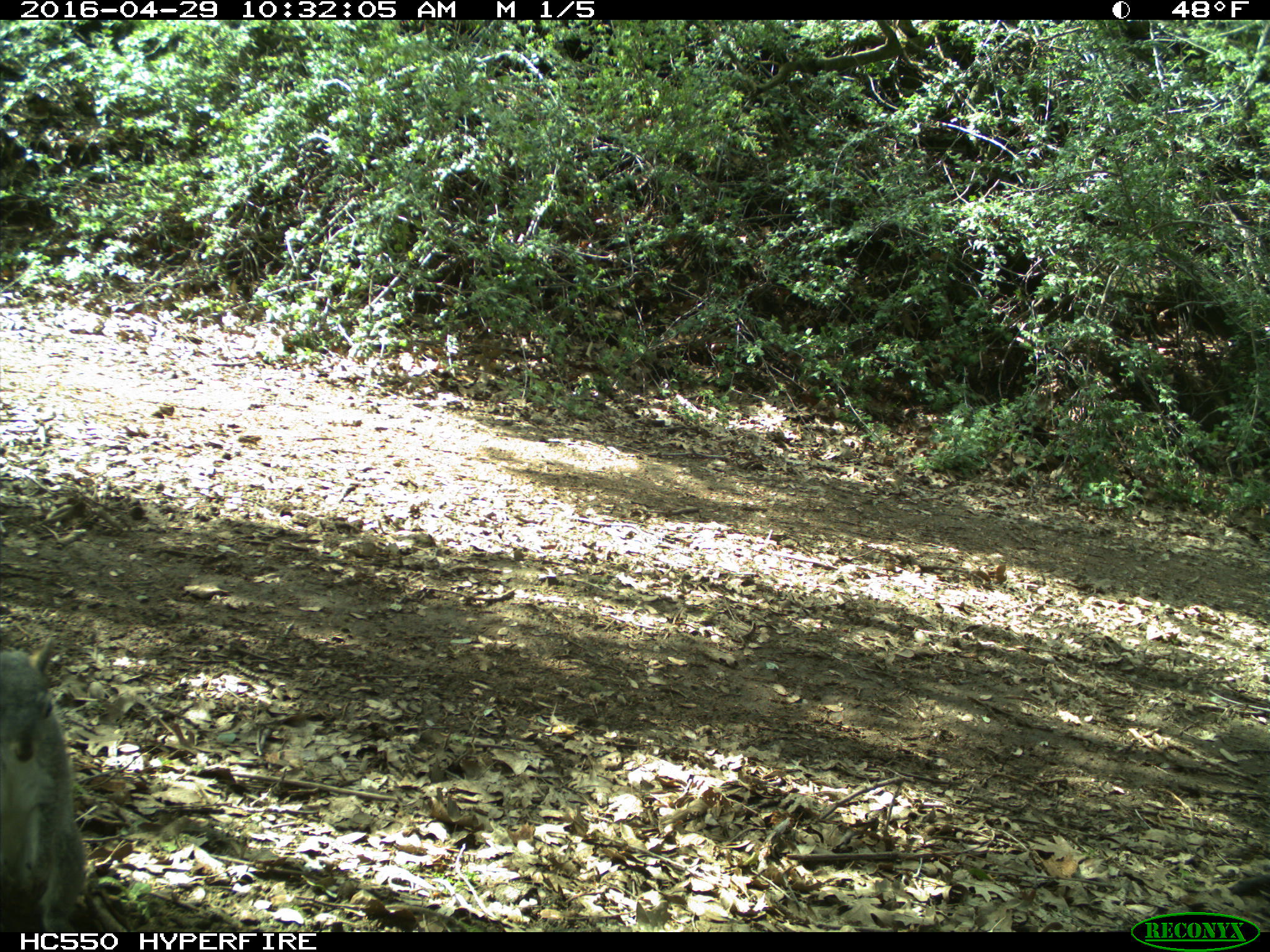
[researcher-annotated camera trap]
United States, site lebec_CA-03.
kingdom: Animalia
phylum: Chordata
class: Mammalia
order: Rodentia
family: Sciuridae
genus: Sciurus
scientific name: Sciurus carolinensis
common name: eastern gray squirrel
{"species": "Sciurus carolinensis (eastern gray squirrel)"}